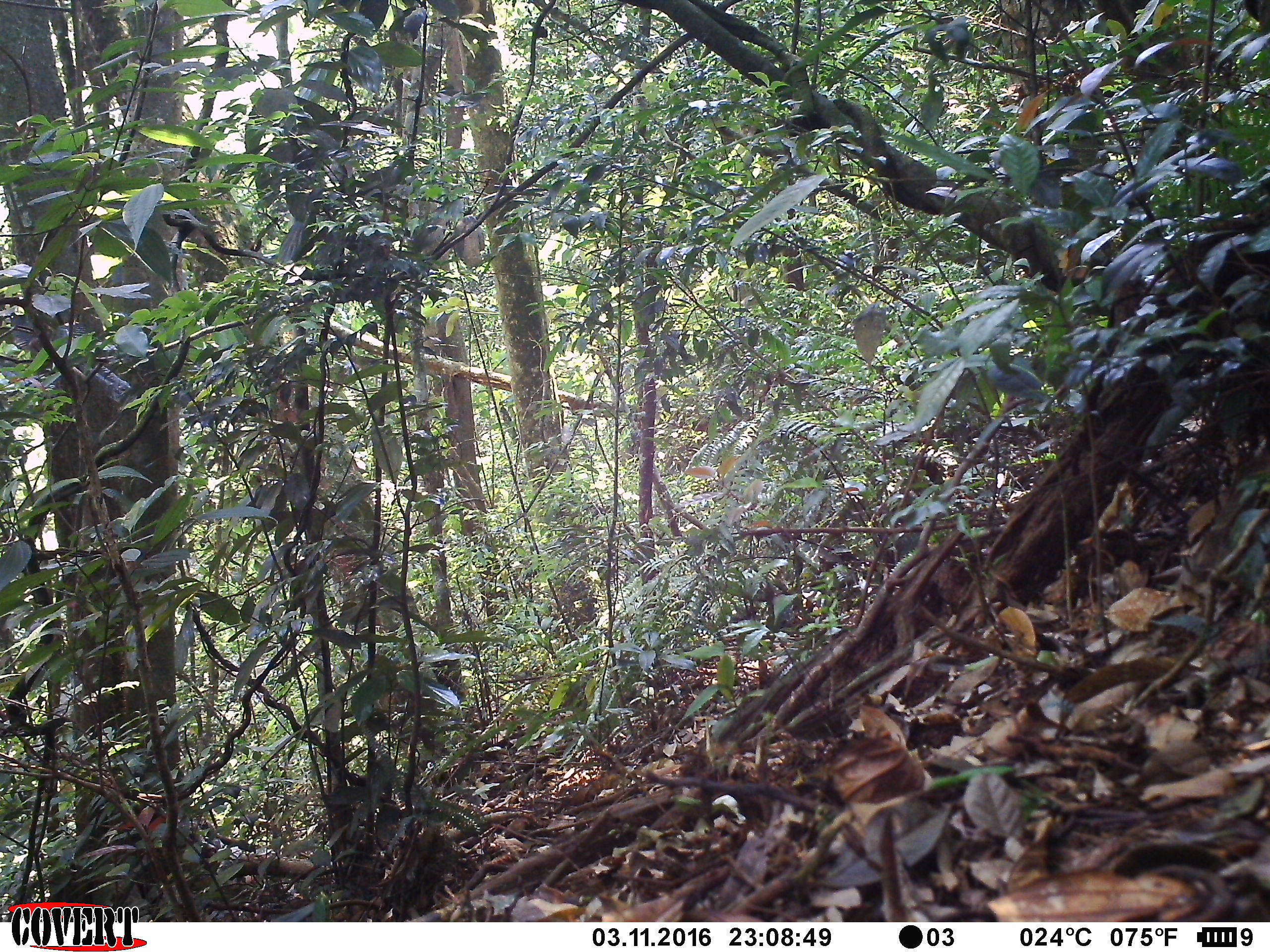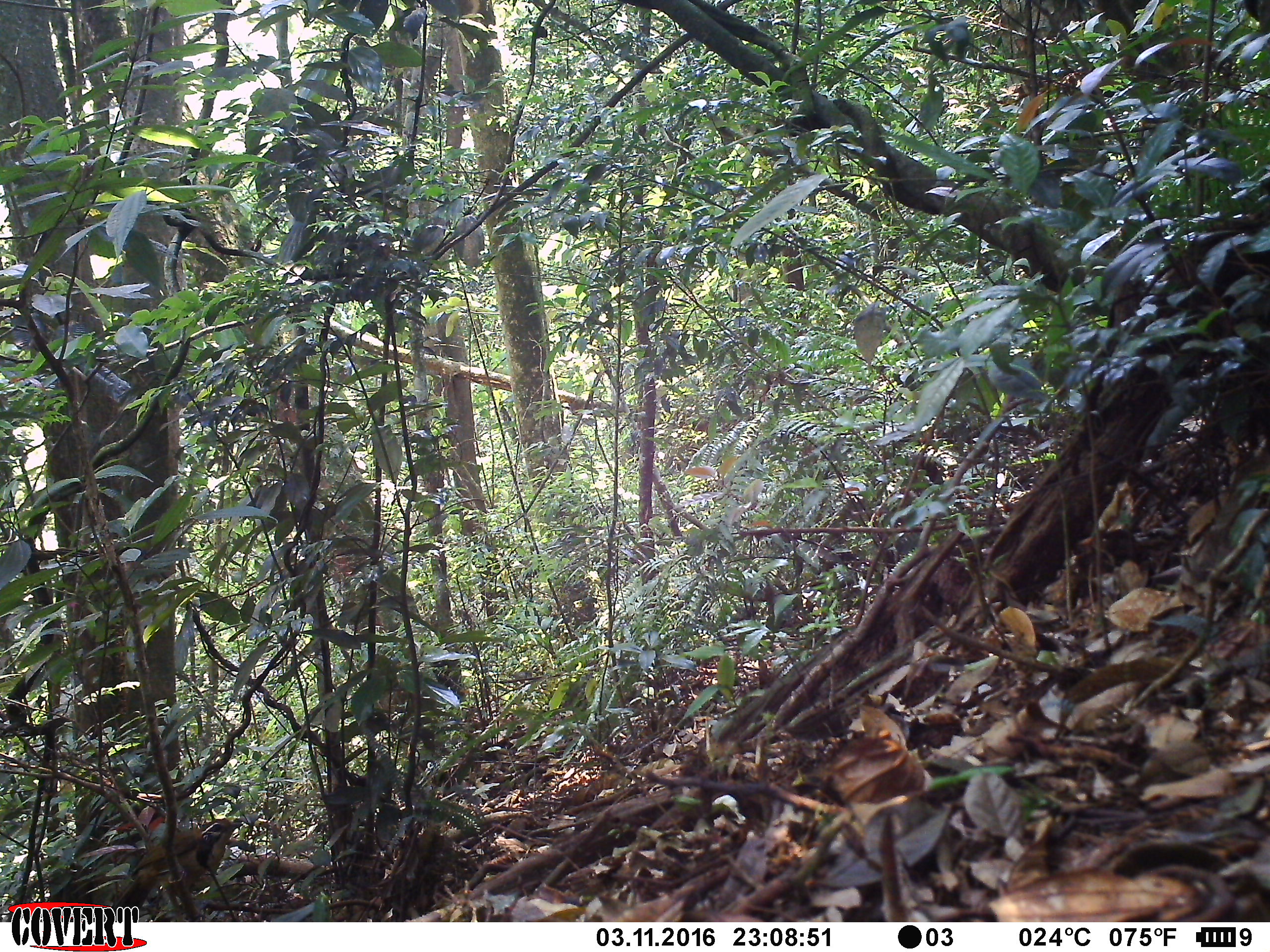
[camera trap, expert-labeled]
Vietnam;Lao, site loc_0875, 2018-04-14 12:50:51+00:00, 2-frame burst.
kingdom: Animalia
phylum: Chordata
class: Aves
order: Passeriformes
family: Leiothrichidae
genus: Pterorhinus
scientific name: Pterorhinus pectoralis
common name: necklaced laughingthrush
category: necklaced laughingthrush sp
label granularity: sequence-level